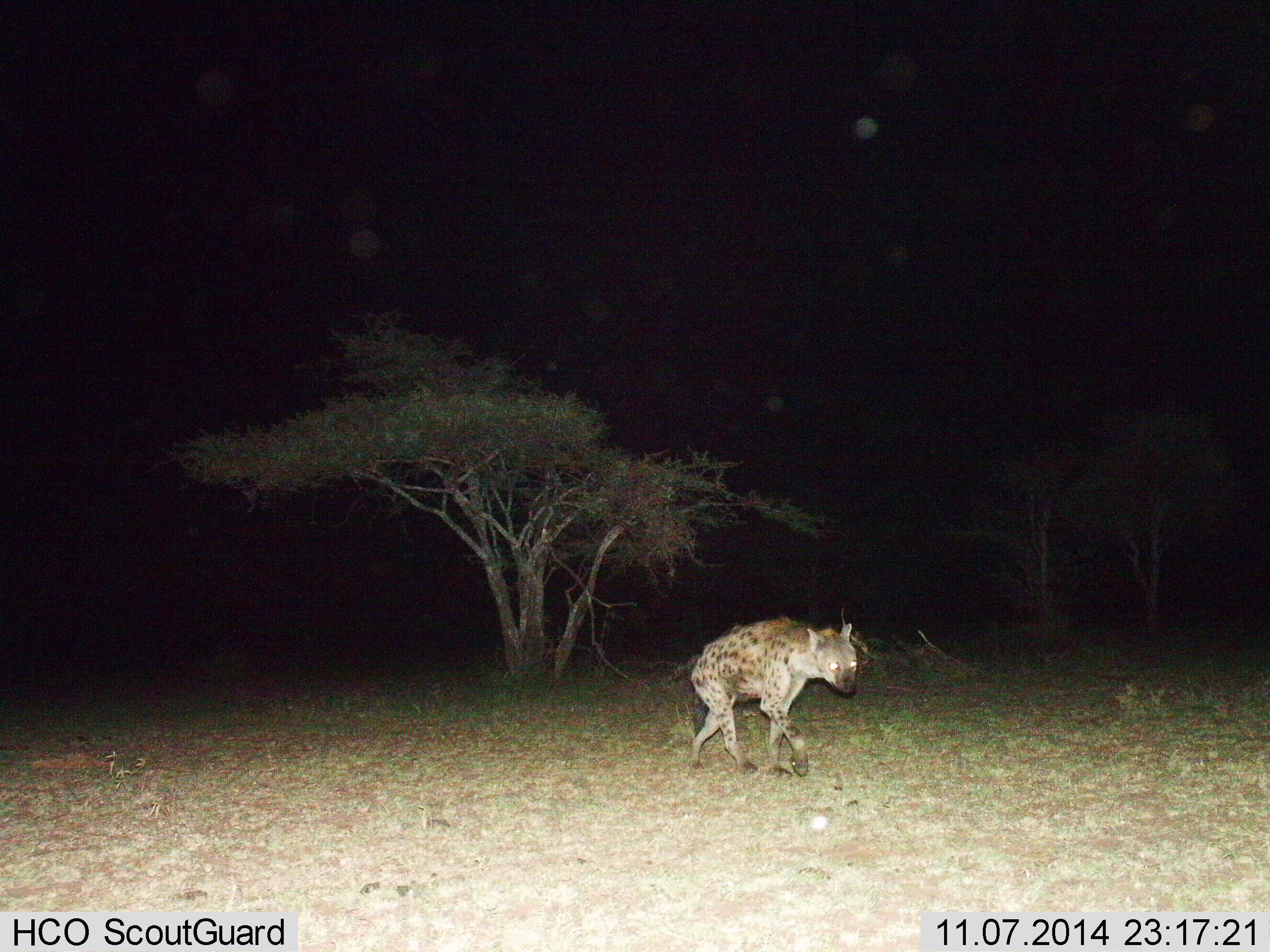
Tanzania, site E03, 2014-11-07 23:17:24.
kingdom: Animalia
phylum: Chordata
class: Mammalia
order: Carnivora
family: Hyaenidae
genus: Crocuta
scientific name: Crocuta crocuta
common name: spotted hyena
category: hyenaspotted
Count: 1.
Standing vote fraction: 0%.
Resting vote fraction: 0%.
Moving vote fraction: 100%.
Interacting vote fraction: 0%.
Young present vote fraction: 0%.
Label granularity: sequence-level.